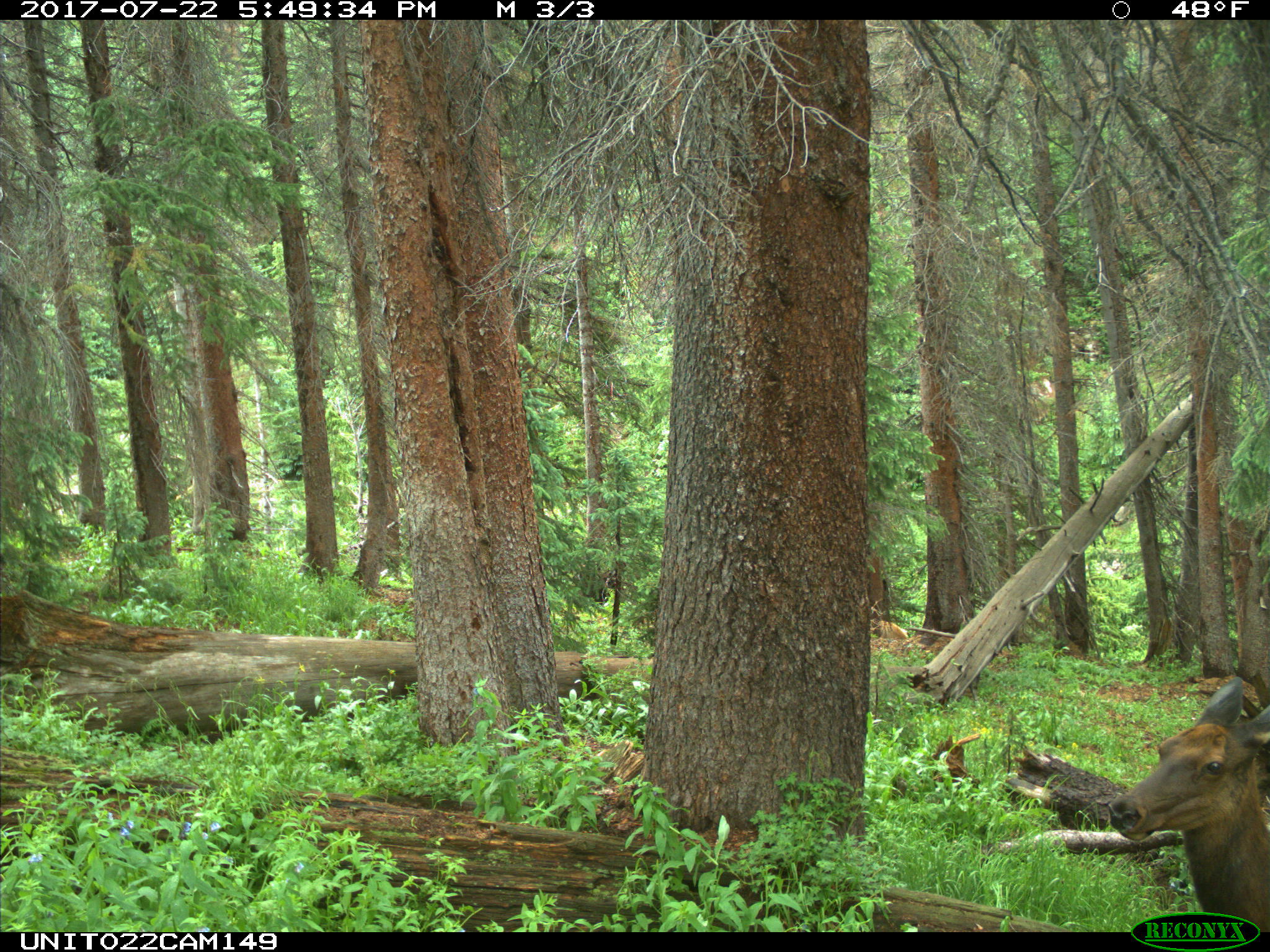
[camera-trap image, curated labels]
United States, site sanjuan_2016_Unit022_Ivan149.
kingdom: Animalia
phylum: Chordata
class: Mammalia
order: Artiodactyla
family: Cervidae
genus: Cervus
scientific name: Cervus elaphus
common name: red deer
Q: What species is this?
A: Cervus elaphus (red deer).